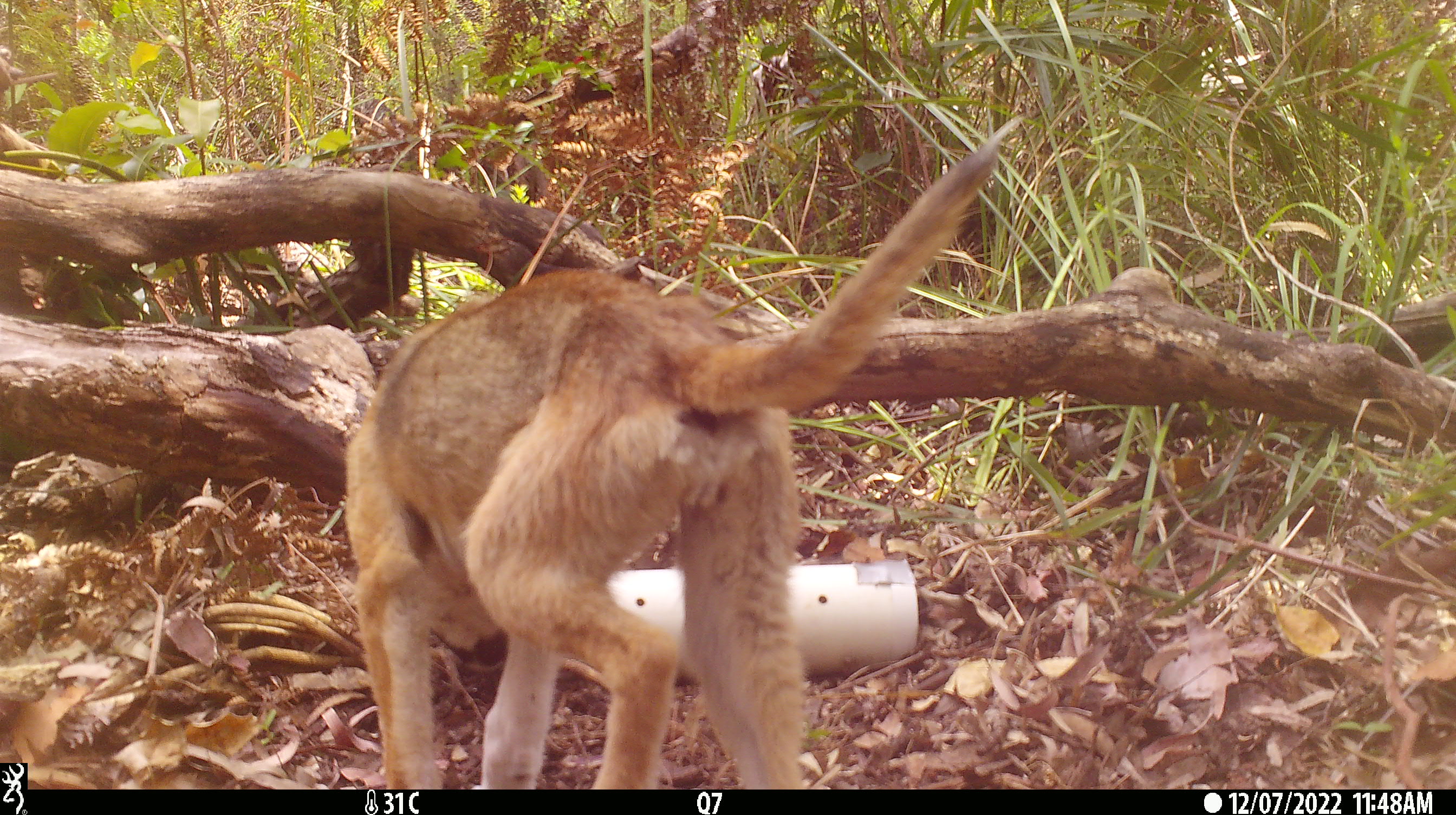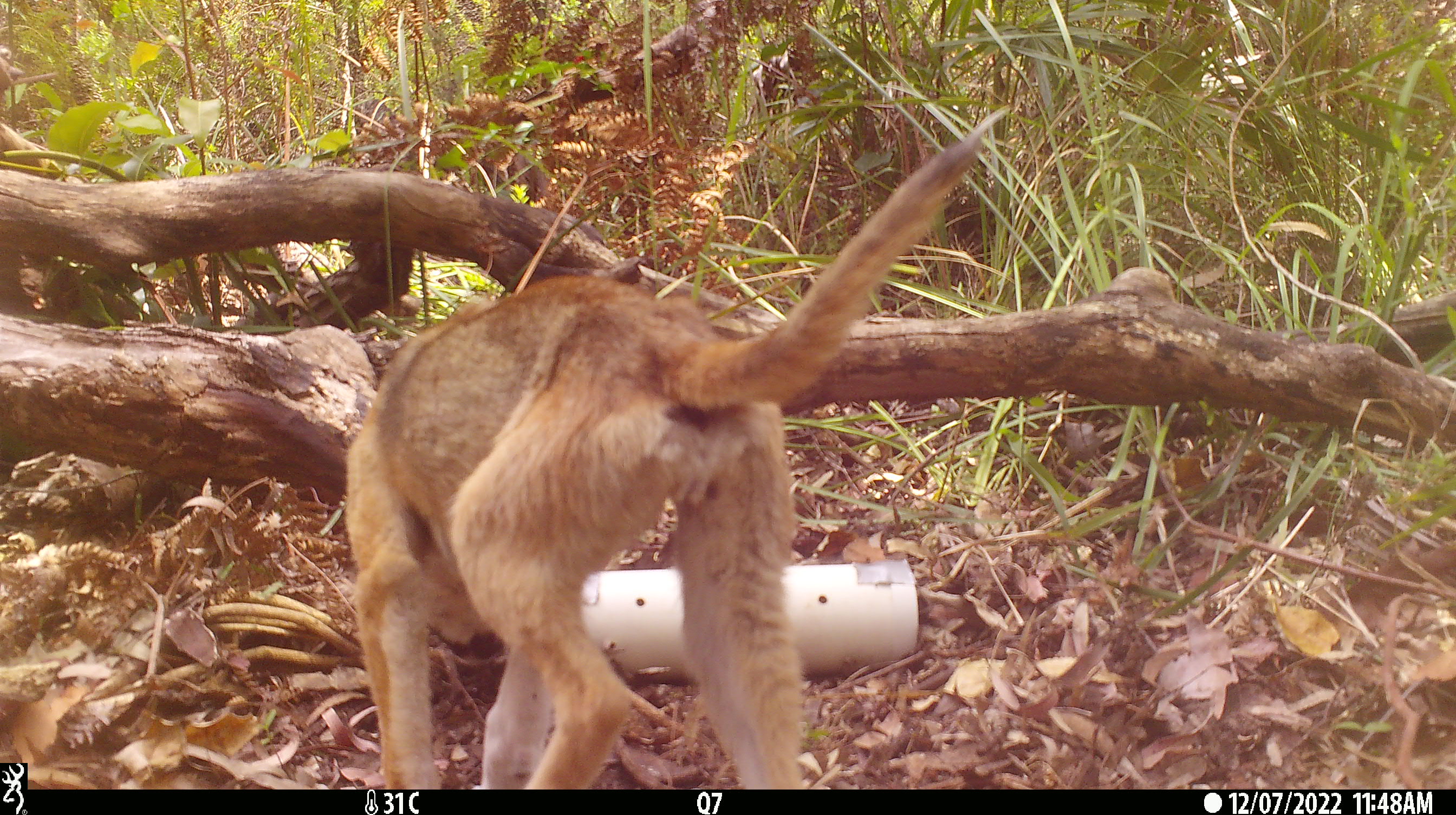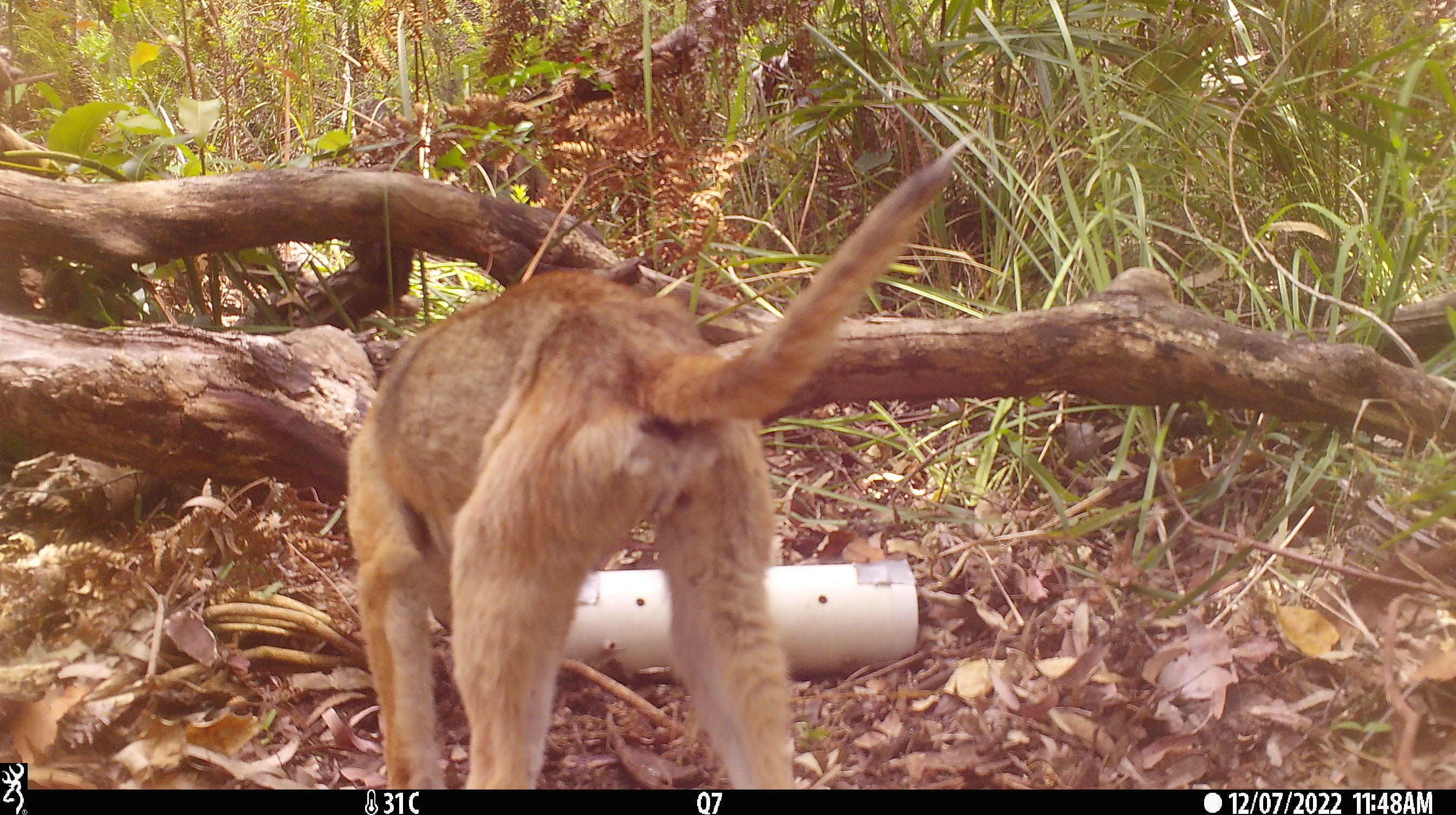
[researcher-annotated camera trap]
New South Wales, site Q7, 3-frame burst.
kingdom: Animalia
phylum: Chordata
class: Mammalia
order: Carnivora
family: Canidae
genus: Canis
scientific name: Canis familiaris dingo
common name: dingo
Dingo (Canis familiaris dingo).